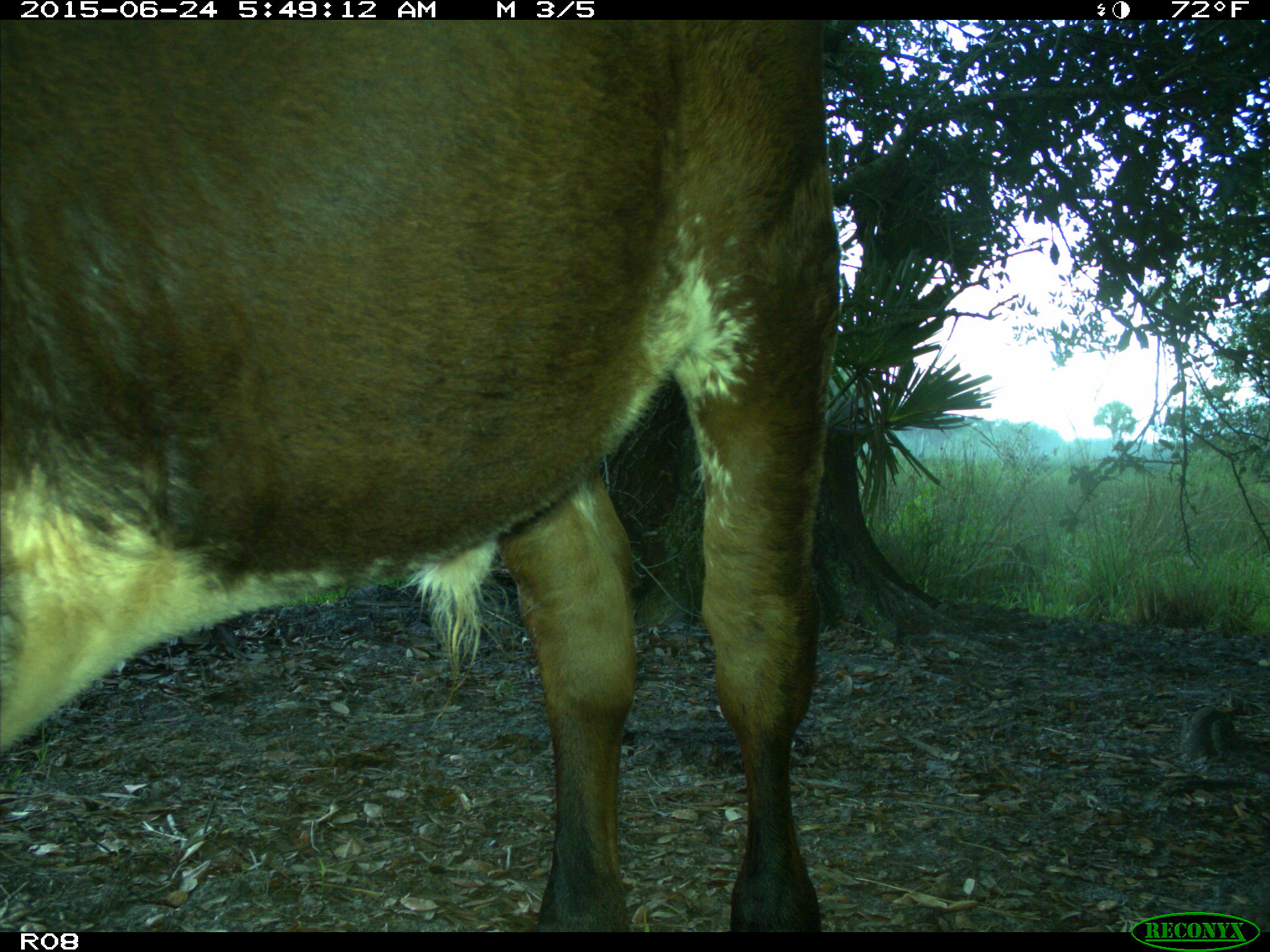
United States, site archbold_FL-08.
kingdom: Animalia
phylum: Chordata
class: Mammalia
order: Artiodactyla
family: Bovidae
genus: Bos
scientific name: Bos taurus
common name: domestic cow